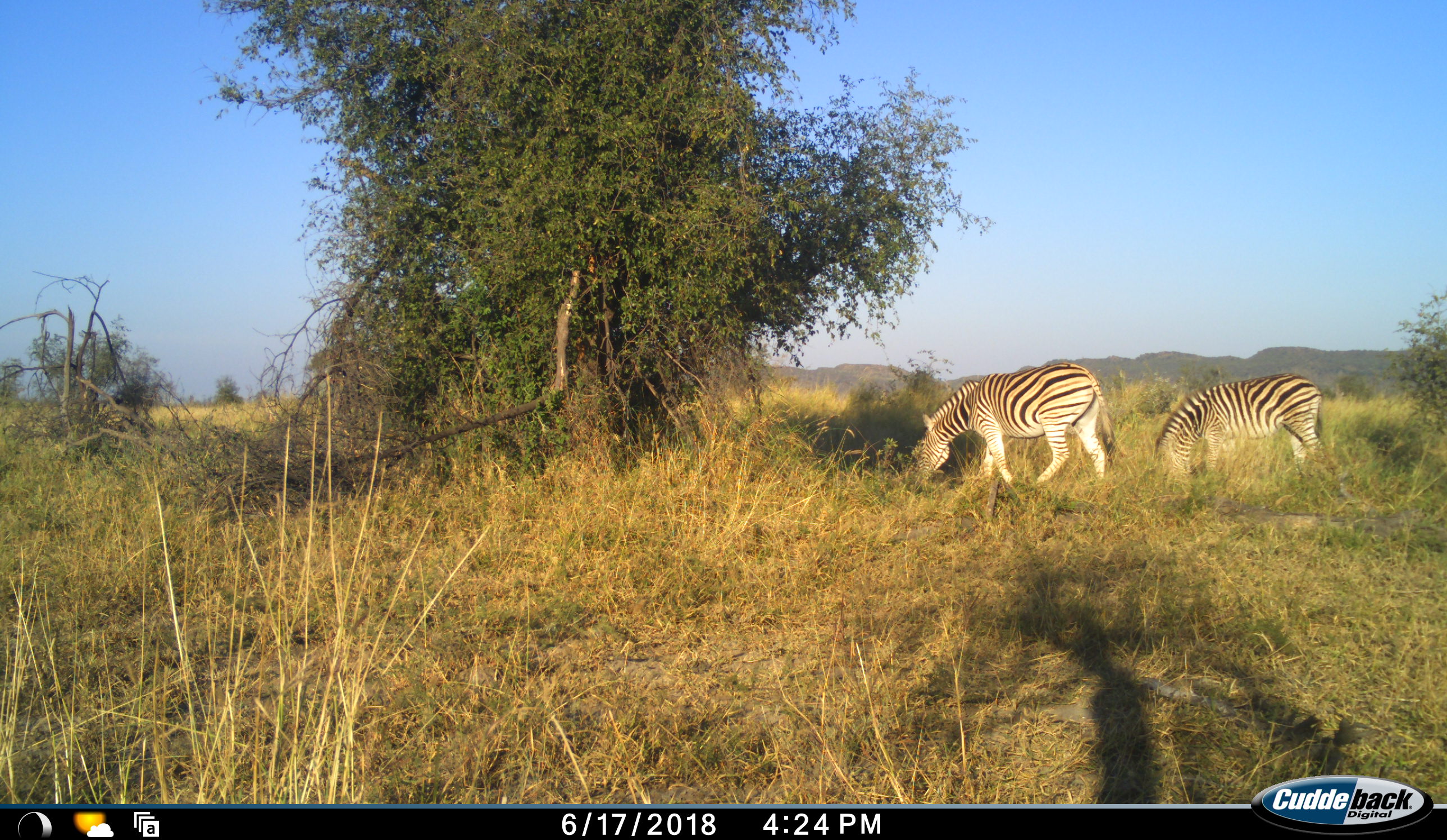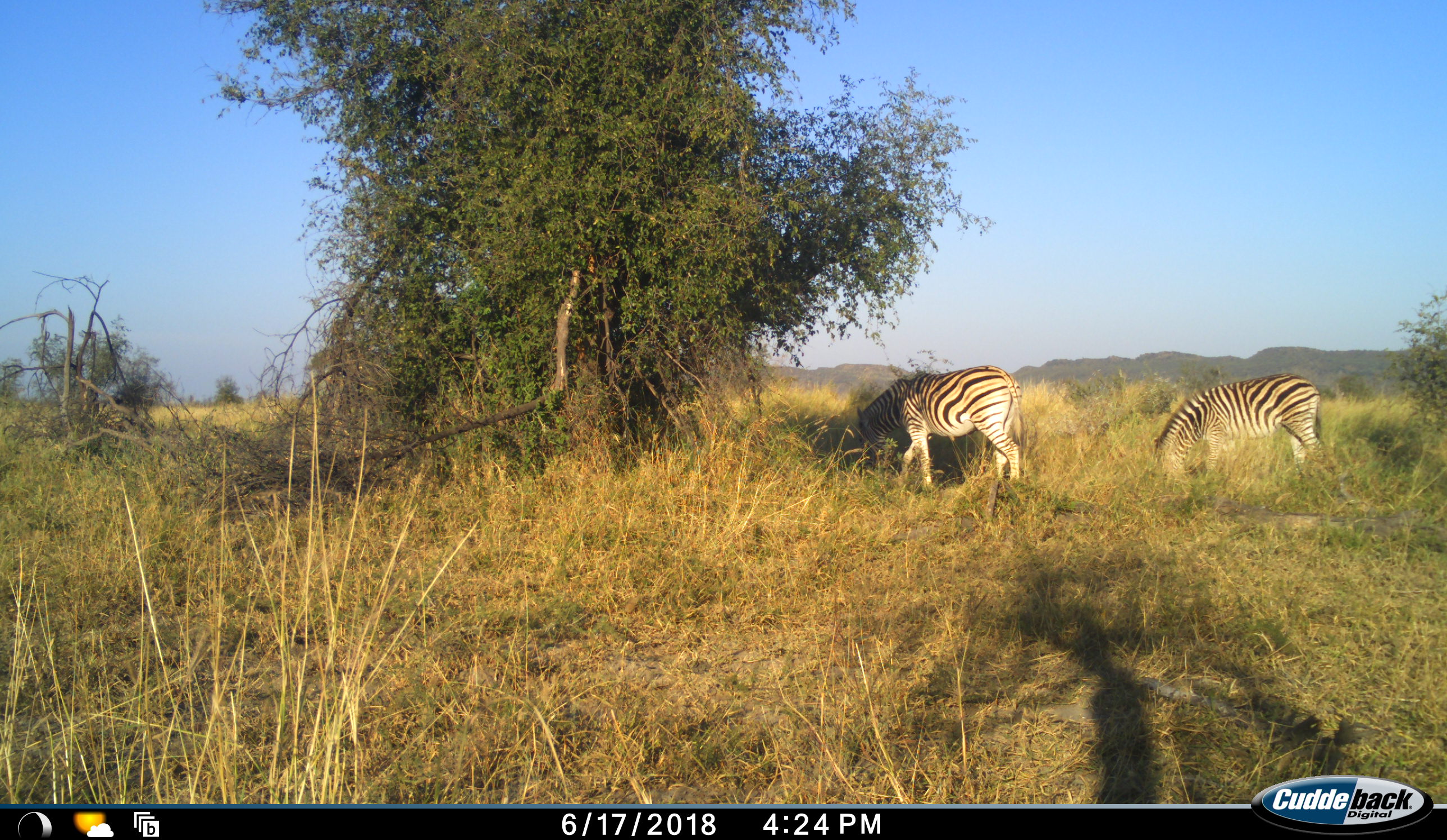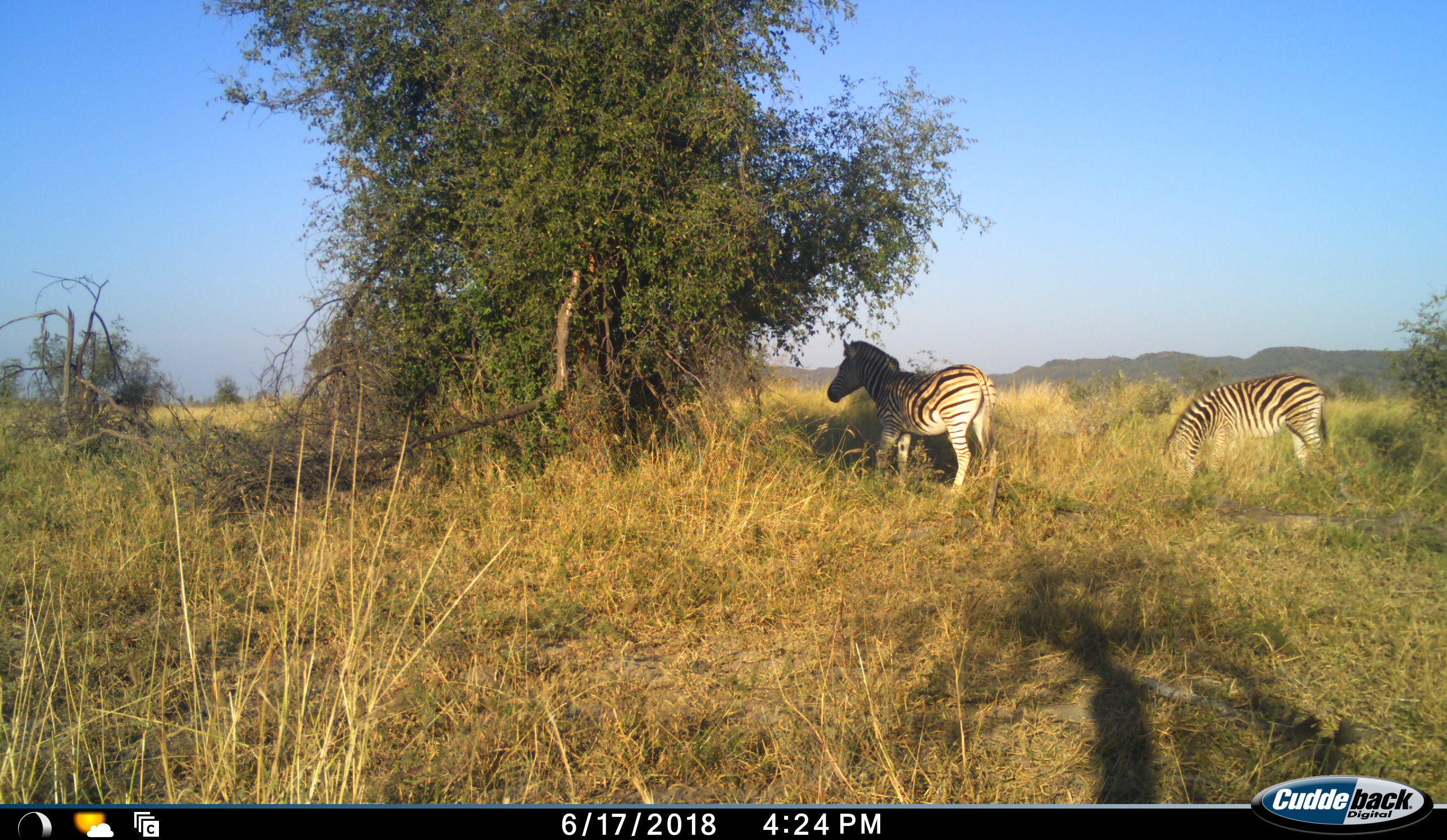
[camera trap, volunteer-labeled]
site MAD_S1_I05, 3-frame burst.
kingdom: Animalia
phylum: Chordata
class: Mammalia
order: Perissodactyla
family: Equidae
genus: Equus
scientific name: Equus quagga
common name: plains zebra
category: zebraplains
Zebraplains (plains zebra) (Equus quagga), count 2. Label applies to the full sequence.